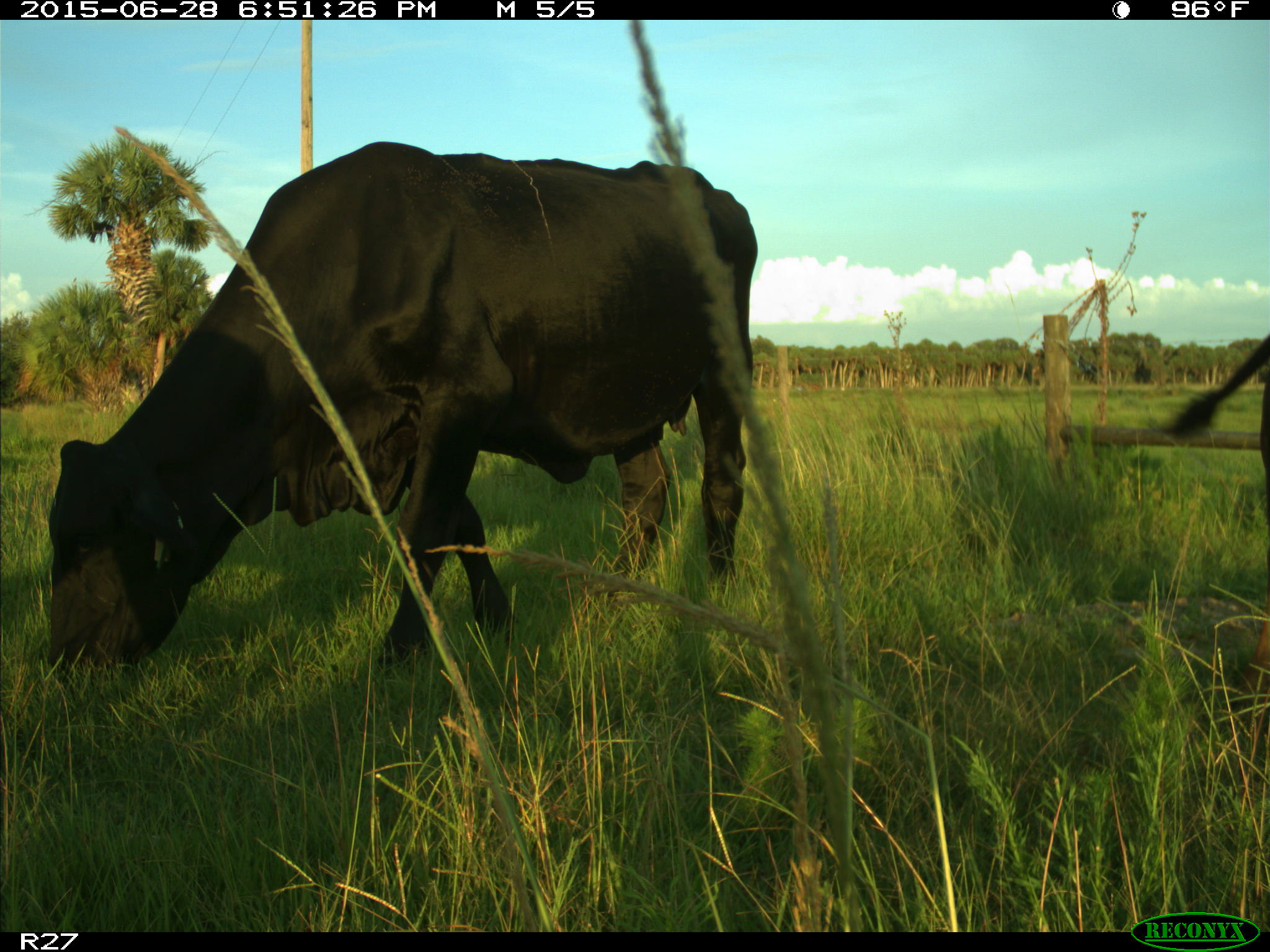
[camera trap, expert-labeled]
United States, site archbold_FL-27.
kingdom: Animalia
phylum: Chordata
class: Mammalia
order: Artiodactyla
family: Bovidae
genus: Bos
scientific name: Bos taurus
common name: domestic cow